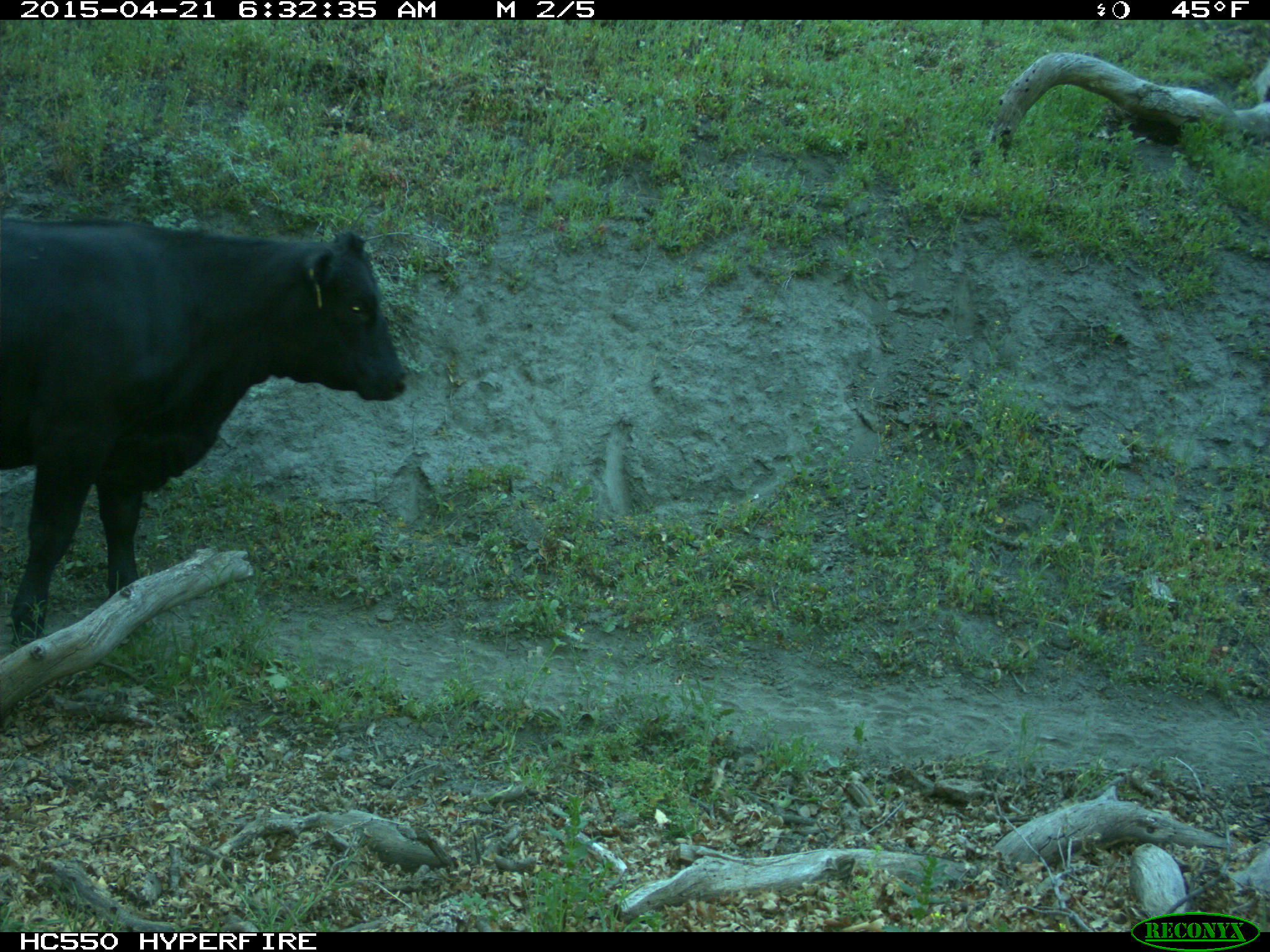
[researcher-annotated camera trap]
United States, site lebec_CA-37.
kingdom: Animalia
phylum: Chordata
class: Mammalia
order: Artiodactyla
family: Bovidae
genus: Bos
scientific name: Bos taurus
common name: domestic cow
Bos taurus (domestic cow).